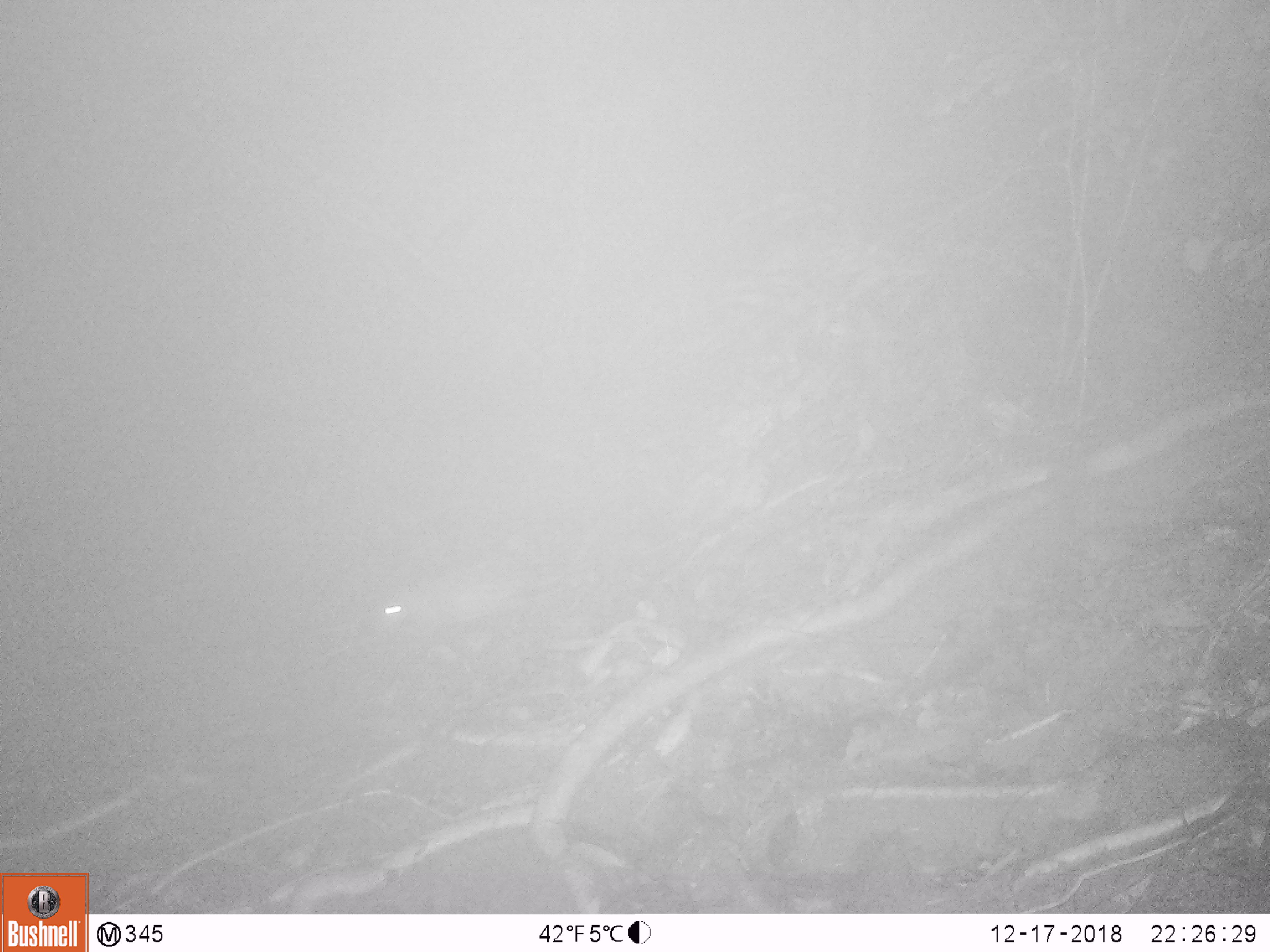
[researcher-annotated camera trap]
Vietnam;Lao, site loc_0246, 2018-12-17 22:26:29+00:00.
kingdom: Animalia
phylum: Chordata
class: Mammalia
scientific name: Mammalia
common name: mammal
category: unidentified small mammal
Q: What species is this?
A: Unidentified small mammal (mammal) (Mammalia).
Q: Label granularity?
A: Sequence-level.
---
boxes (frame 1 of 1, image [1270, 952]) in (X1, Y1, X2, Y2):
unidentified small mammal: (370, 563, 525, 636)